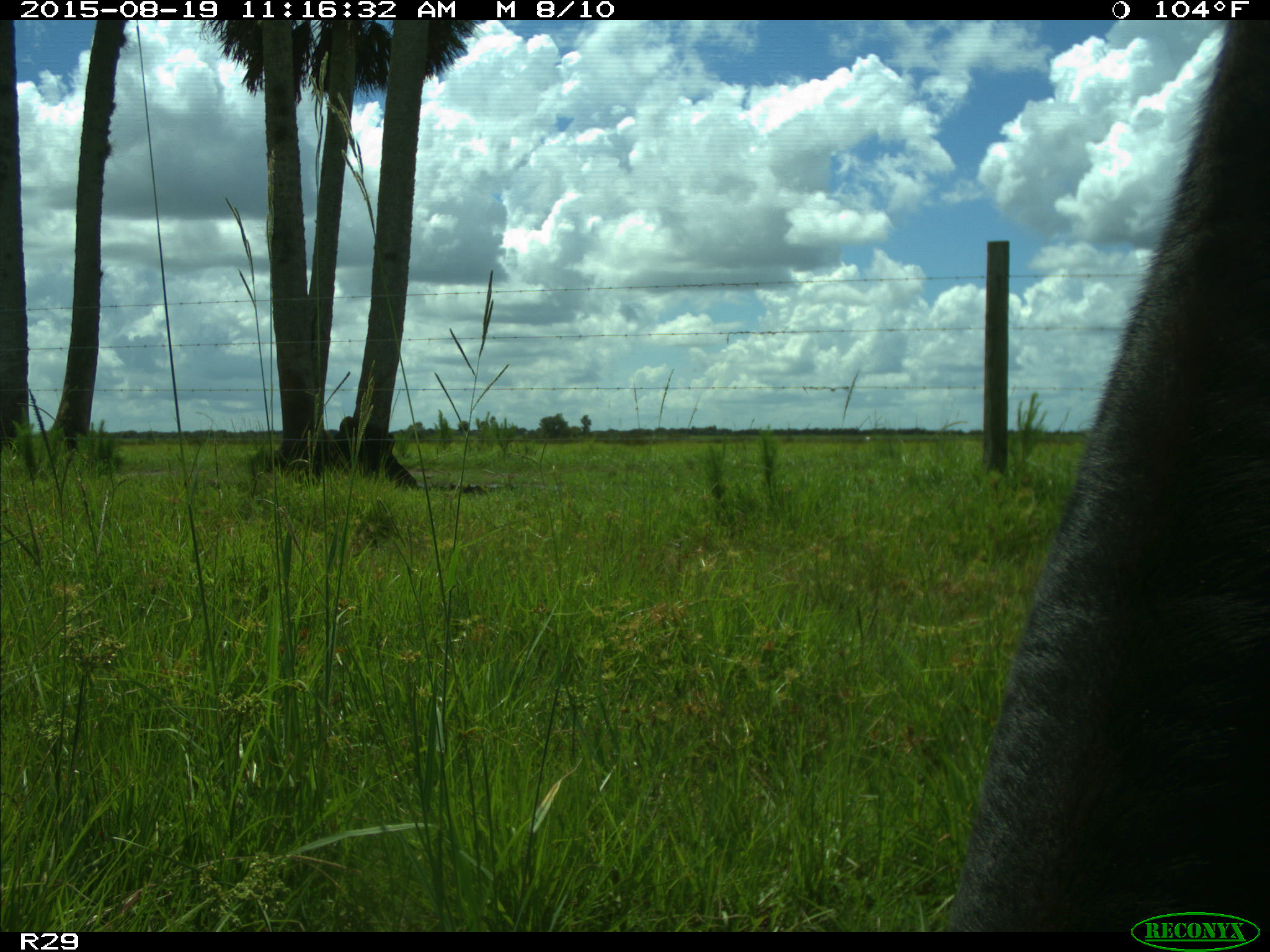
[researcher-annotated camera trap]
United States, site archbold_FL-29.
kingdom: Animalia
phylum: Chordata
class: Mammalia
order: Artiodactyla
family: Bovidae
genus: Bos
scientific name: Bos taurus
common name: domestic cow